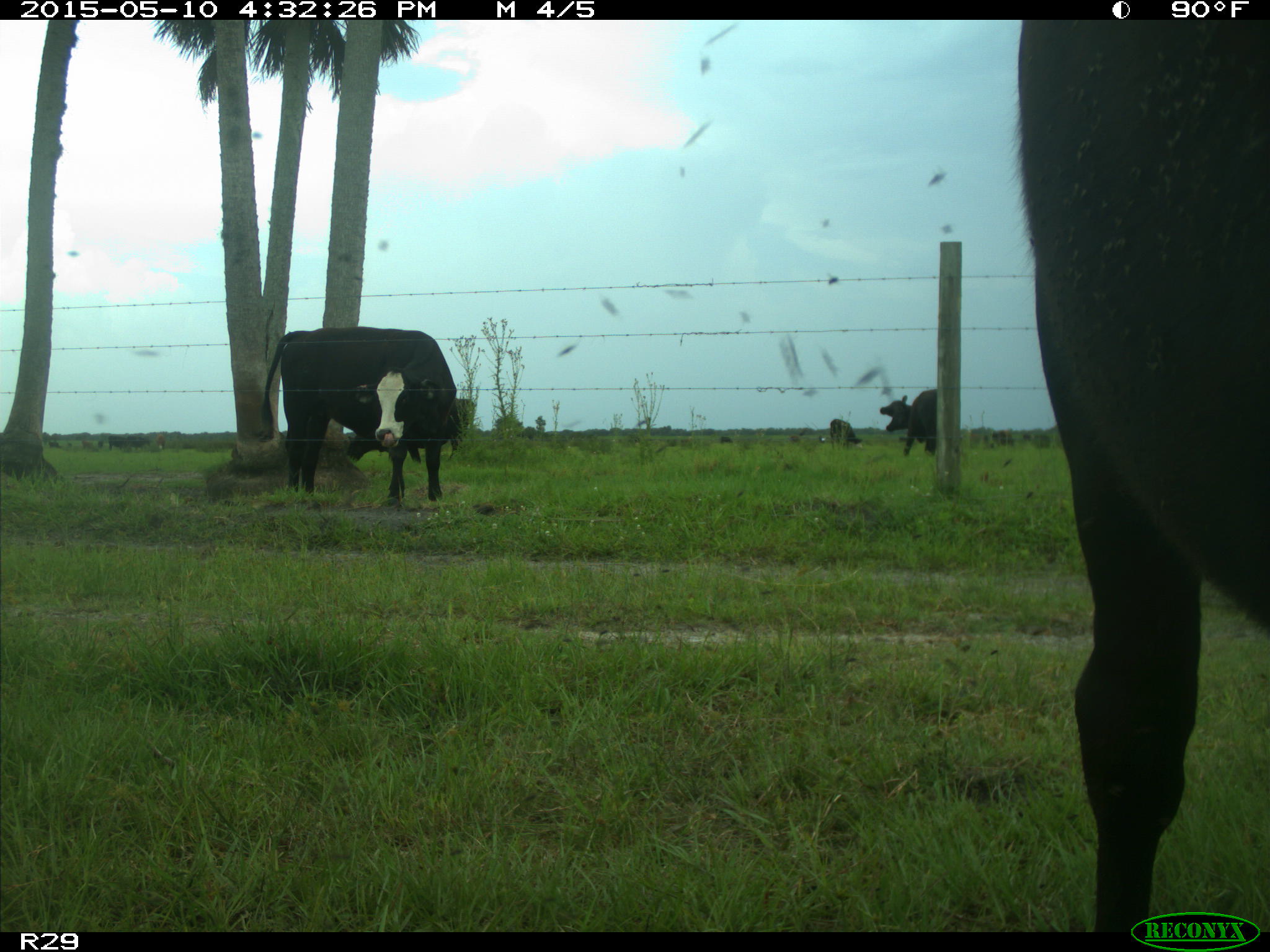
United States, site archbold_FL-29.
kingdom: Animalia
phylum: Chordata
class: Mammalia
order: Artiodactyla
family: Bovidae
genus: Bos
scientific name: Bos taurus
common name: domestic cow